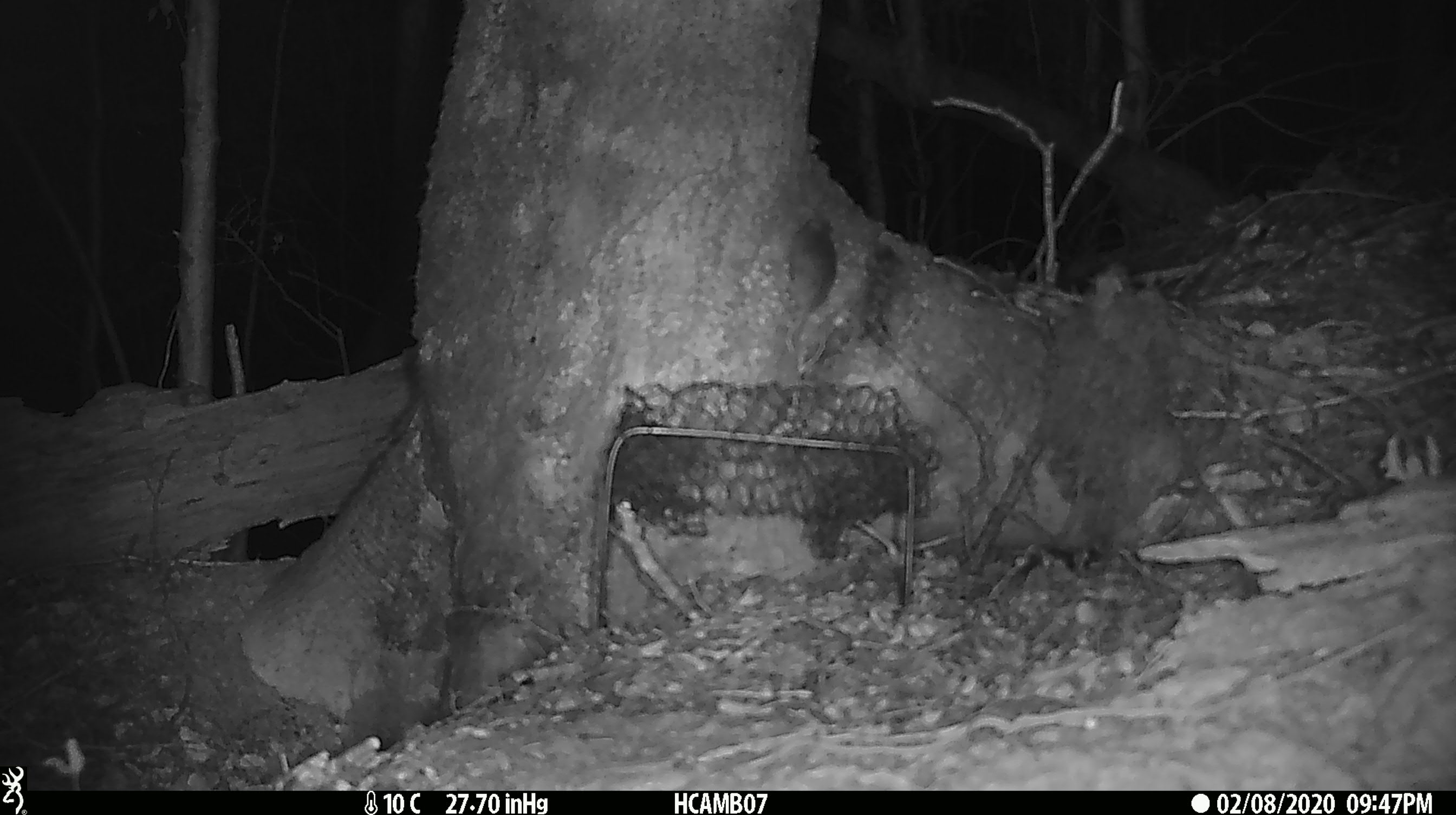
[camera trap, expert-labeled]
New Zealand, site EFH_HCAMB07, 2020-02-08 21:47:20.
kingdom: Animalia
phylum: Chordata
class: Mammalia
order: Rodentia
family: Muridae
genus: Mus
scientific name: Mus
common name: mouse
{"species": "mouse (Mus)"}